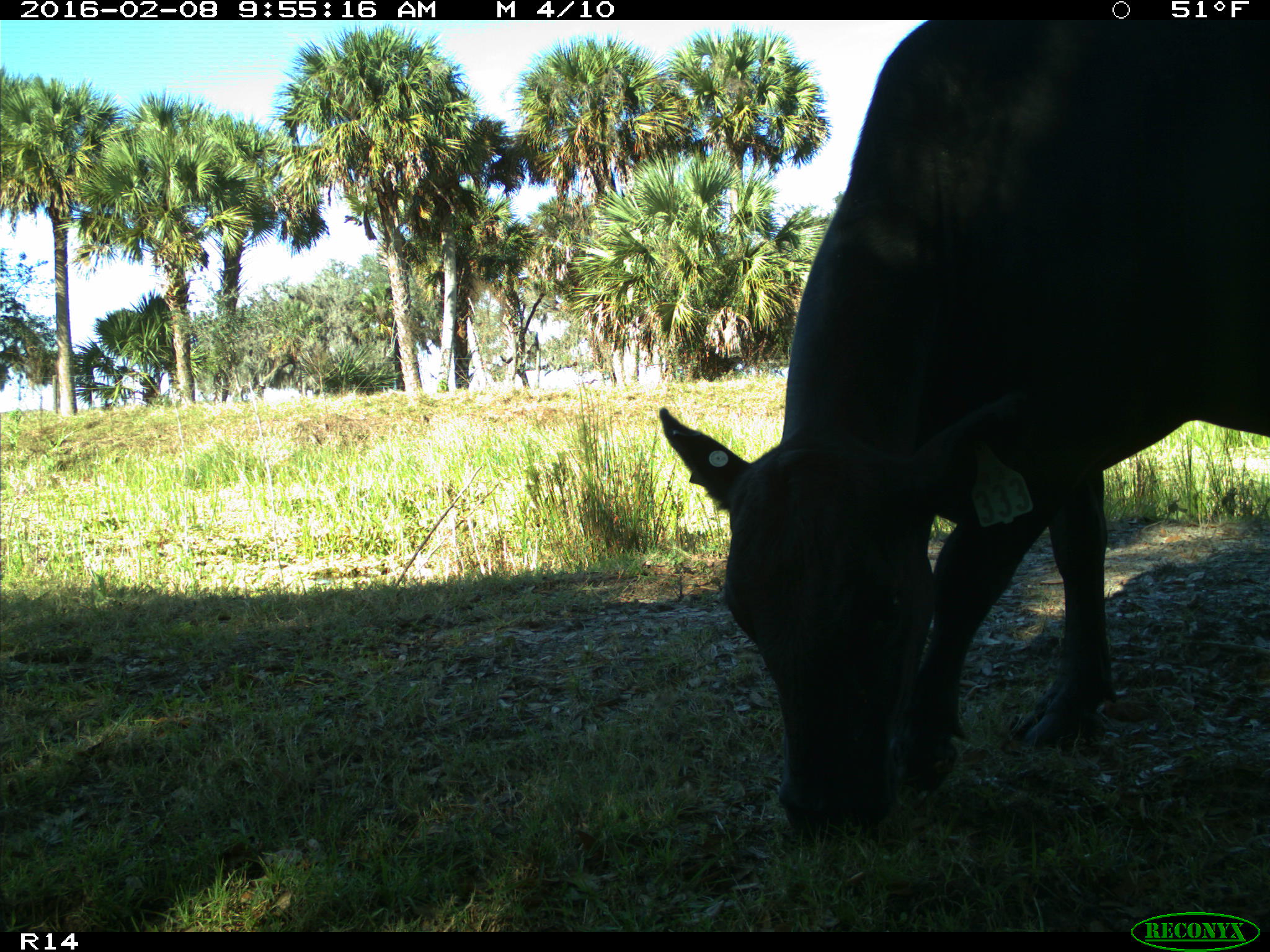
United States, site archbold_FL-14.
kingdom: Animalia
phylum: Chordata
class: Mammalia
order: Artiodactyla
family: Bovidae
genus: Bos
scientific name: Bos taurus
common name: domestic cow